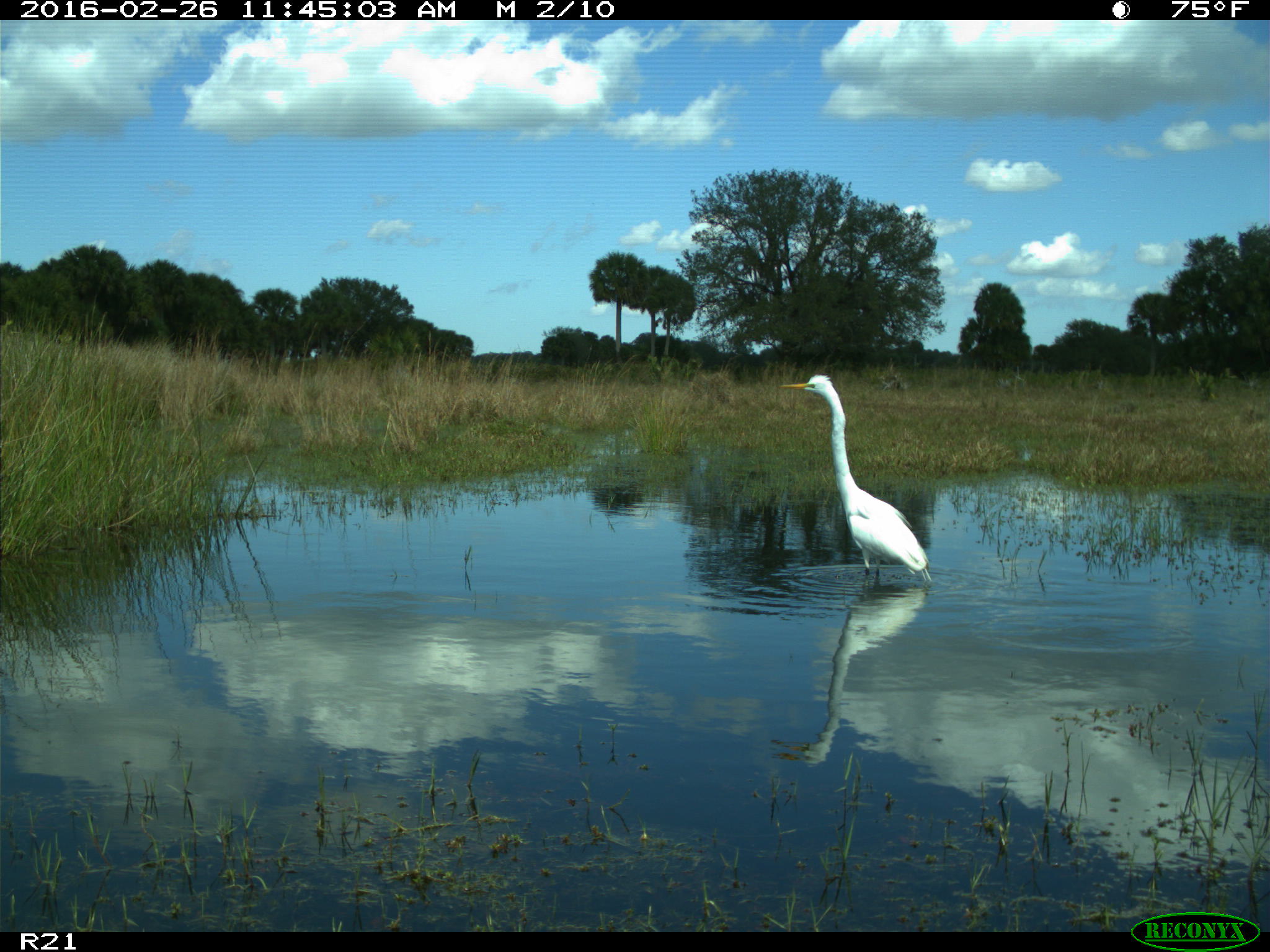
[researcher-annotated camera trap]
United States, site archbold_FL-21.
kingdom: Animalia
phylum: Chordata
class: Aves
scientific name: Aves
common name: birds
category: unidentified bird